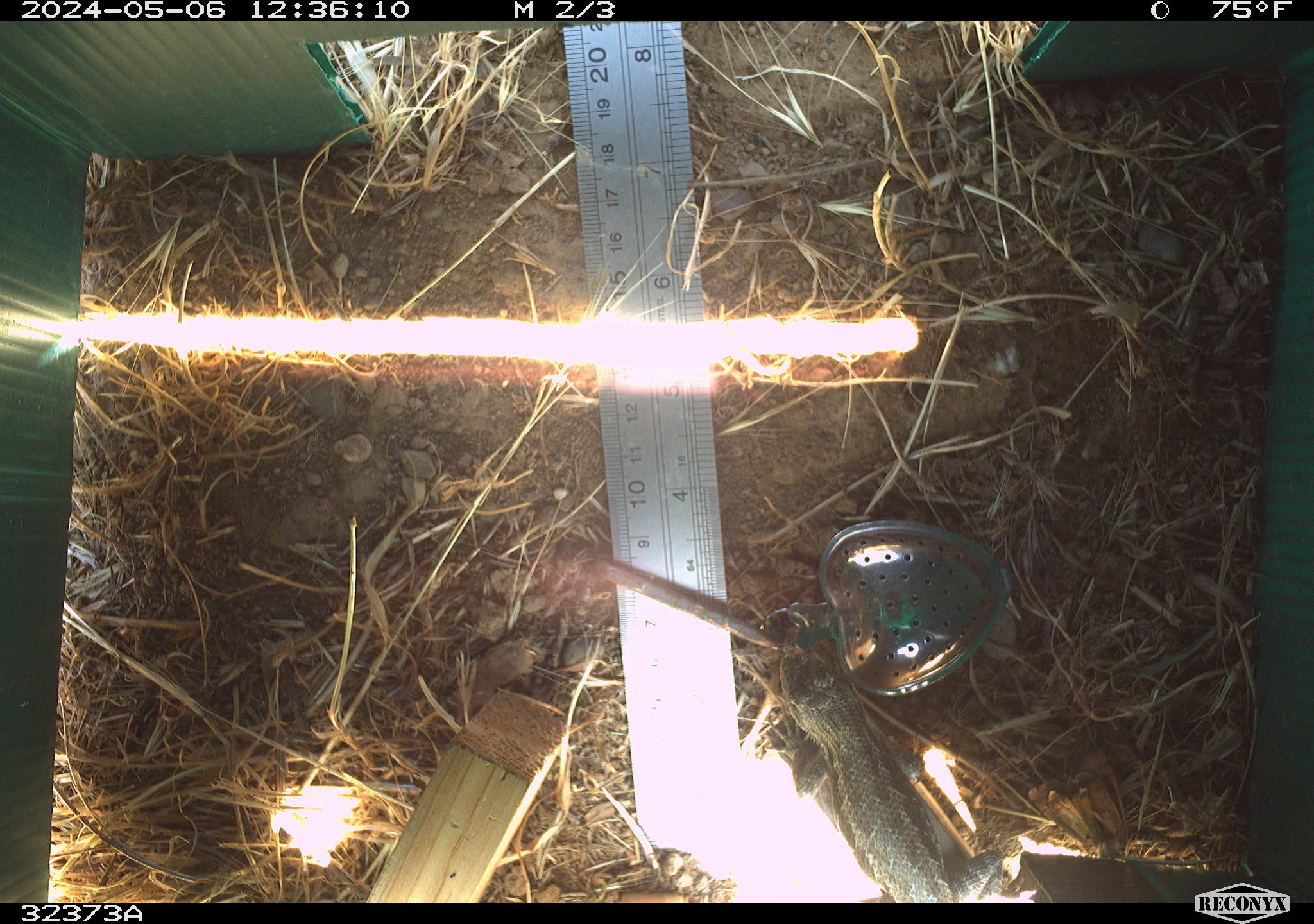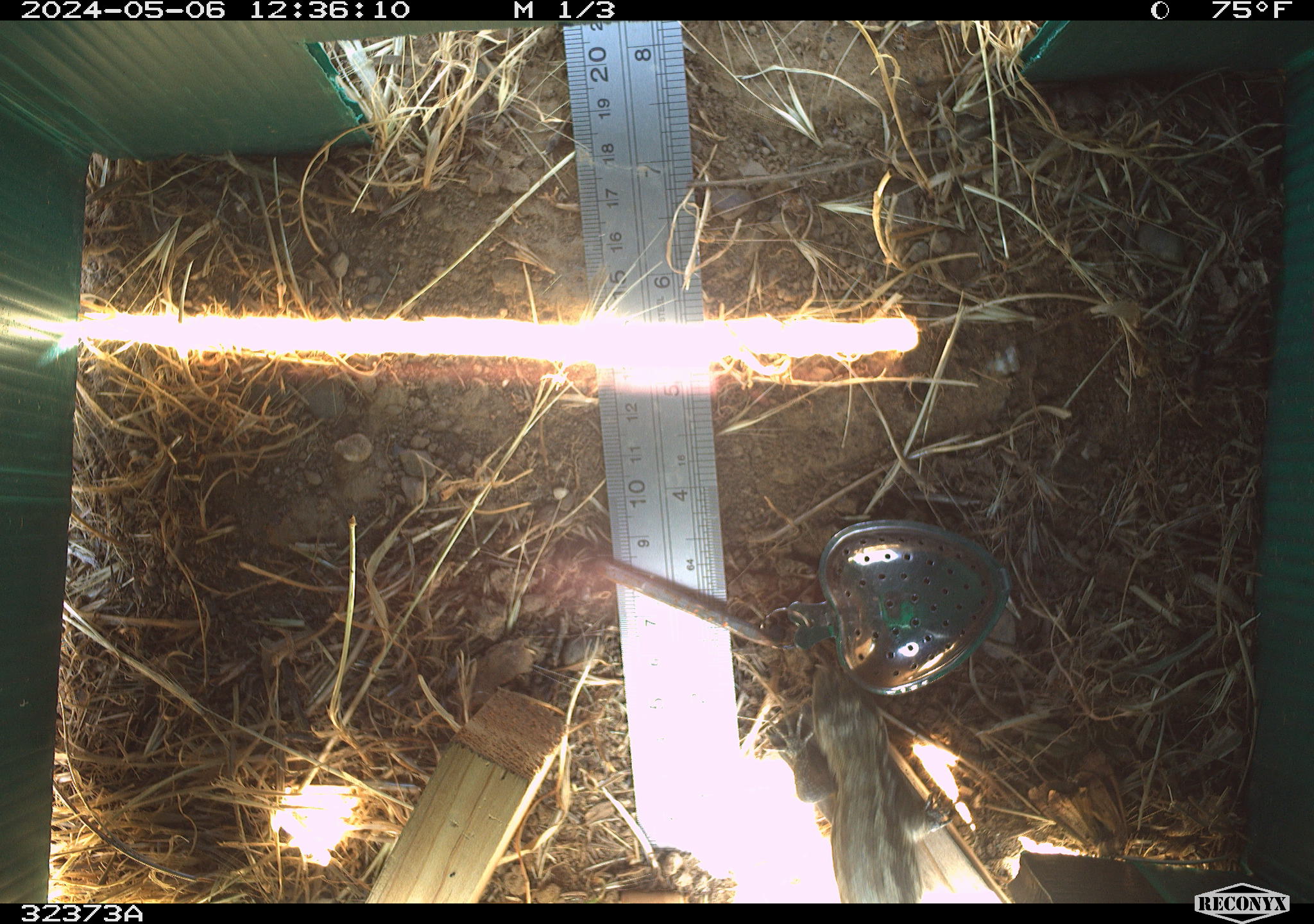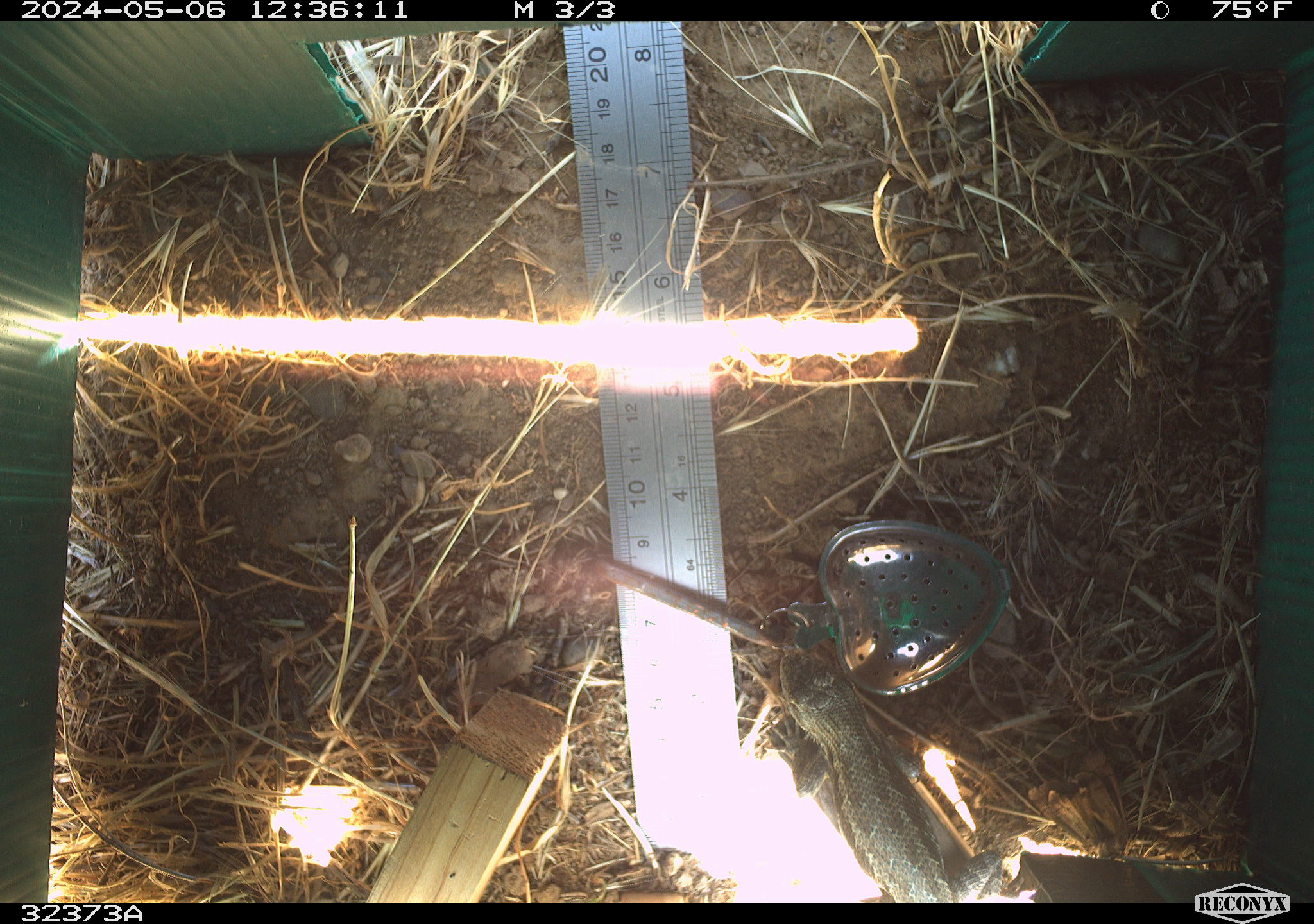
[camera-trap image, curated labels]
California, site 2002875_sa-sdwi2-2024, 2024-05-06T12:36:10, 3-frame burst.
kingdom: Animalia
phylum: Chordata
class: Reptilia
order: Squamata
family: Phrynosomatidae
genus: Sceloporus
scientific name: Sceloporus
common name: spiny lizards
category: sceloporus species